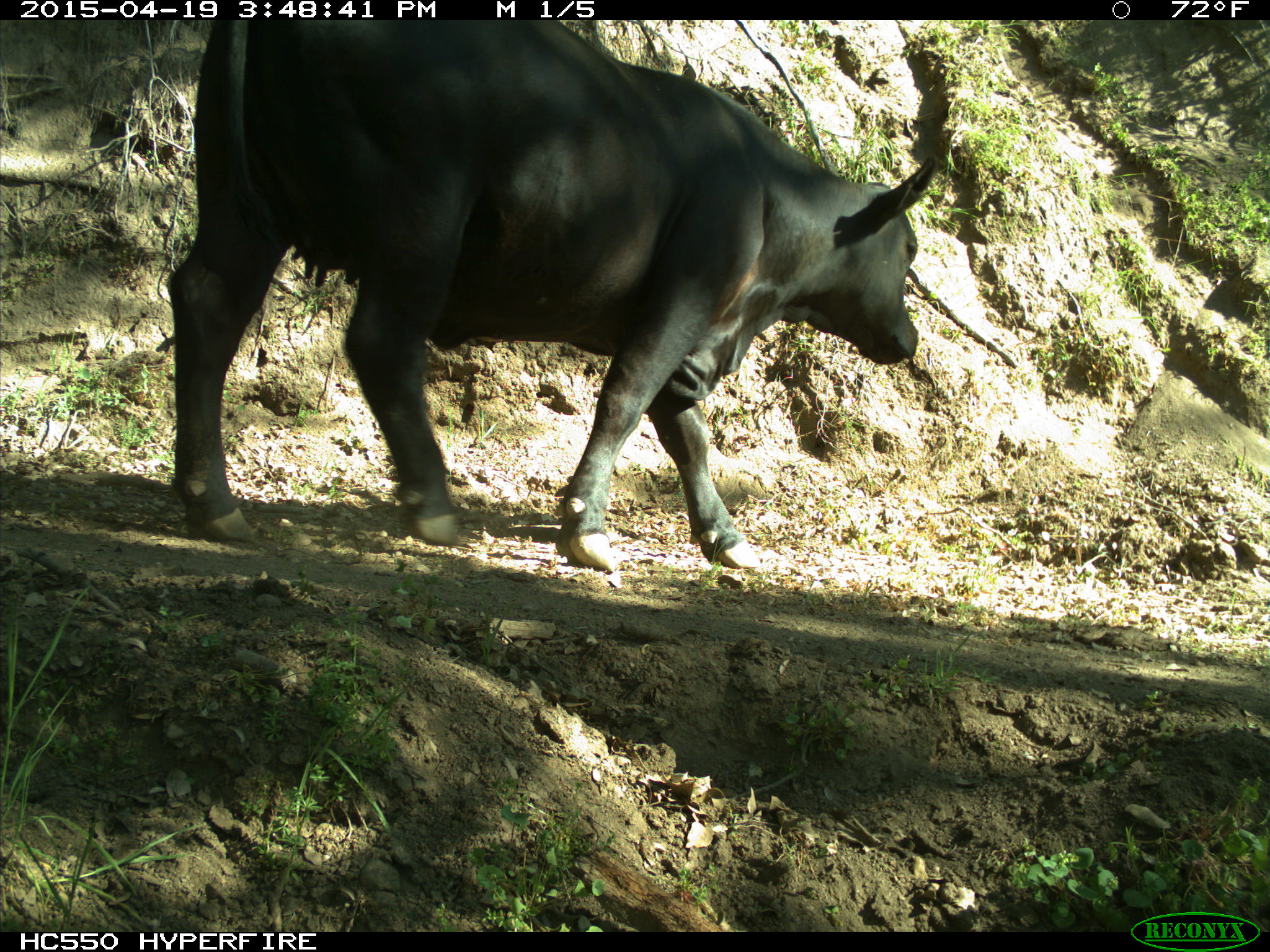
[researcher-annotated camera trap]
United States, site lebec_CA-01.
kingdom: Animalia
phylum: Chordata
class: Mammalia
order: Artiodactyla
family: Bovidae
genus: Bos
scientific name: Bos taurus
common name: domestic cow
Bos taurus (domestic cow).